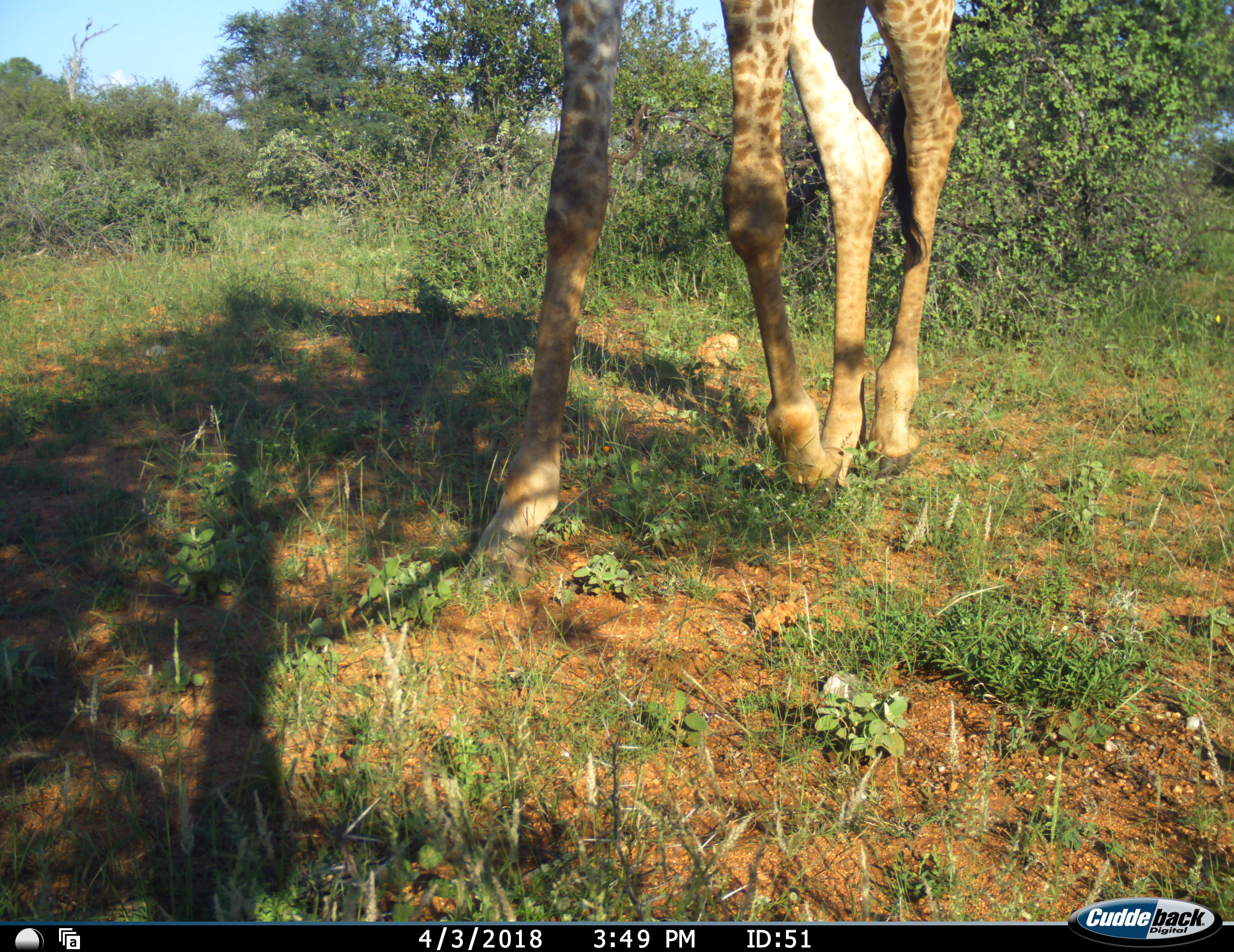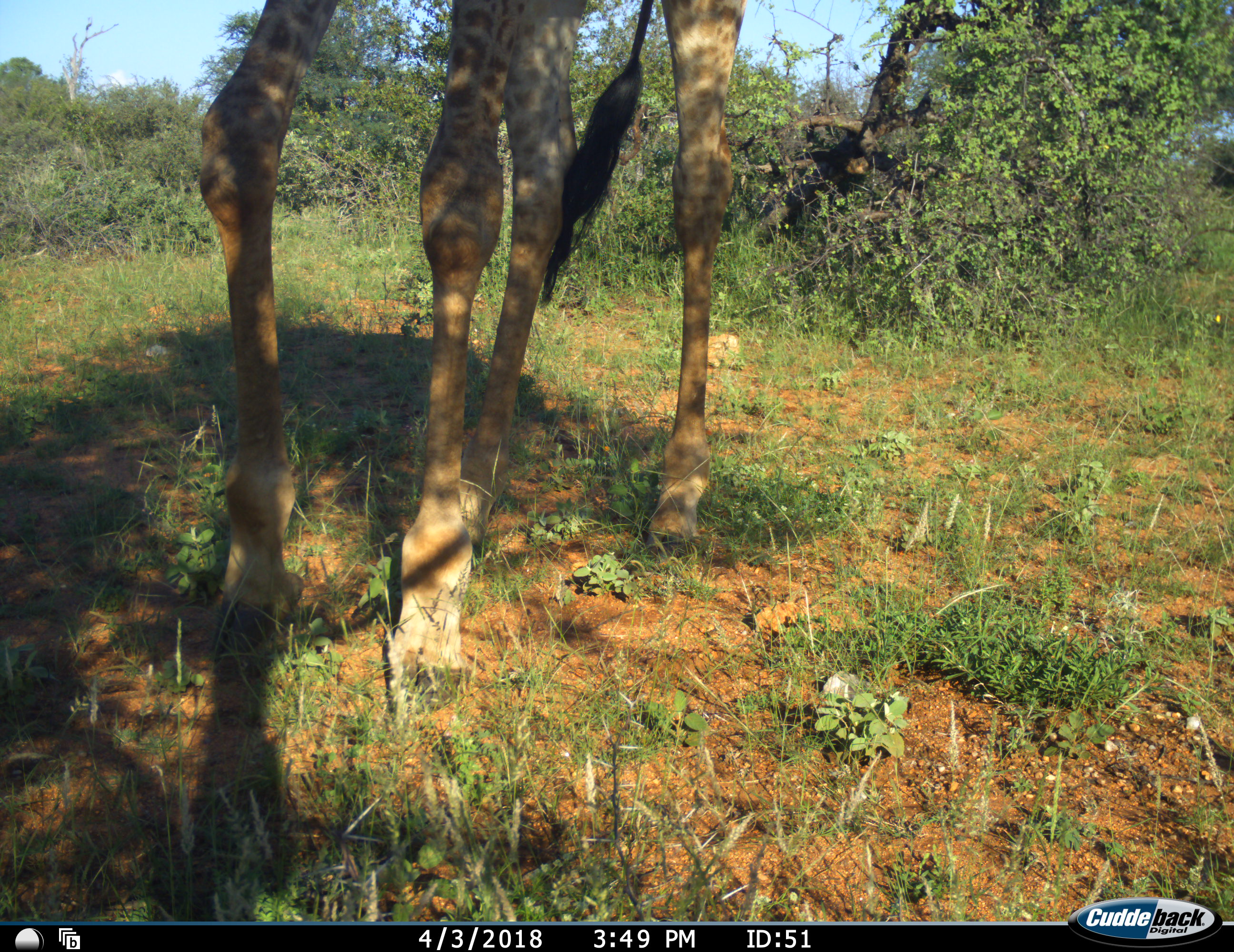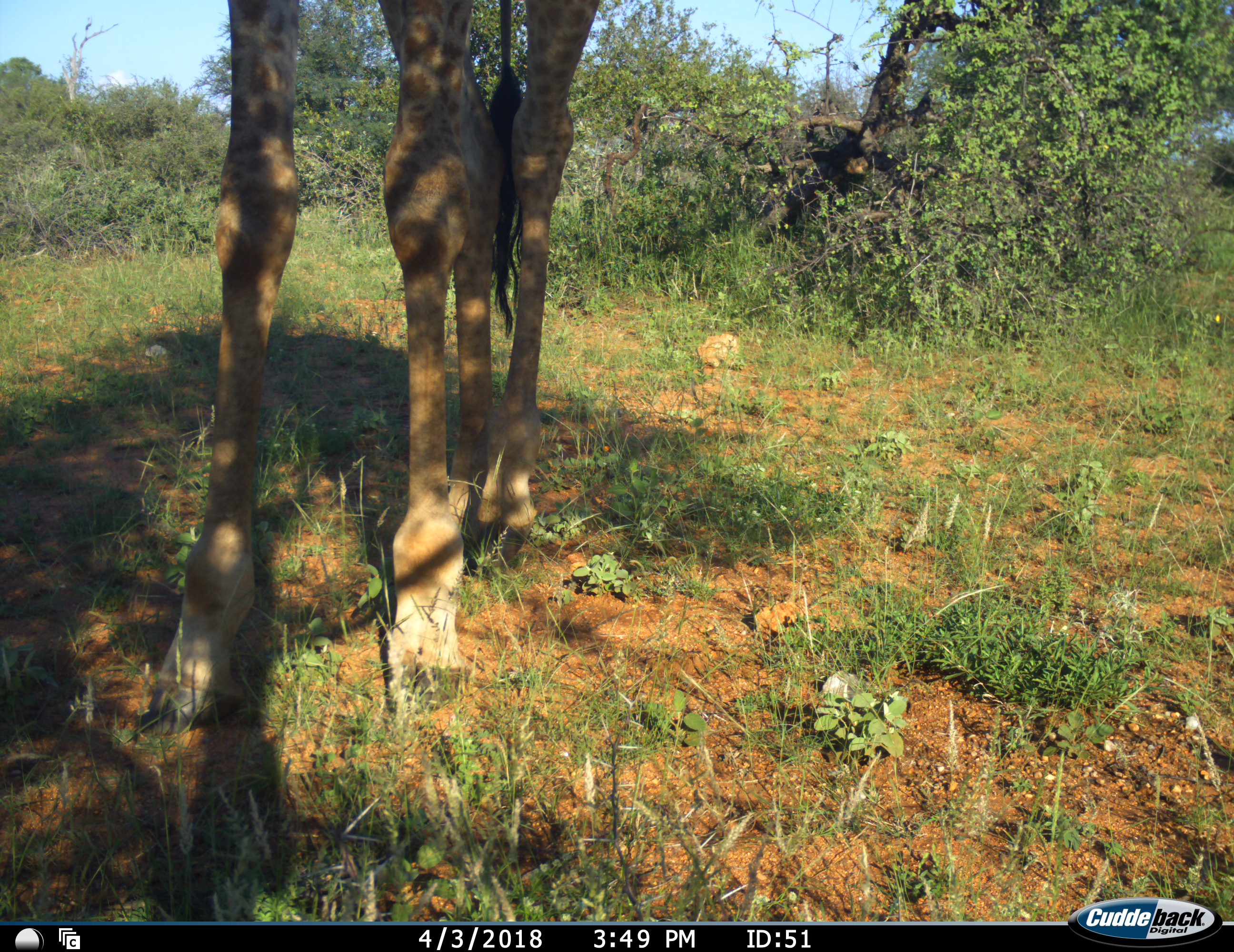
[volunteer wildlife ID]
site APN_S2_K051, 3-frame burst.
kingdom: Animalia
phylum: Chordata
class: Mammalia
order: Artiodactyla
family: Giraffidae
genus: Giraffa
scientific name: Giraffa camelopardalis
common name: giraffe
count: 1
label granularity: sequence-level